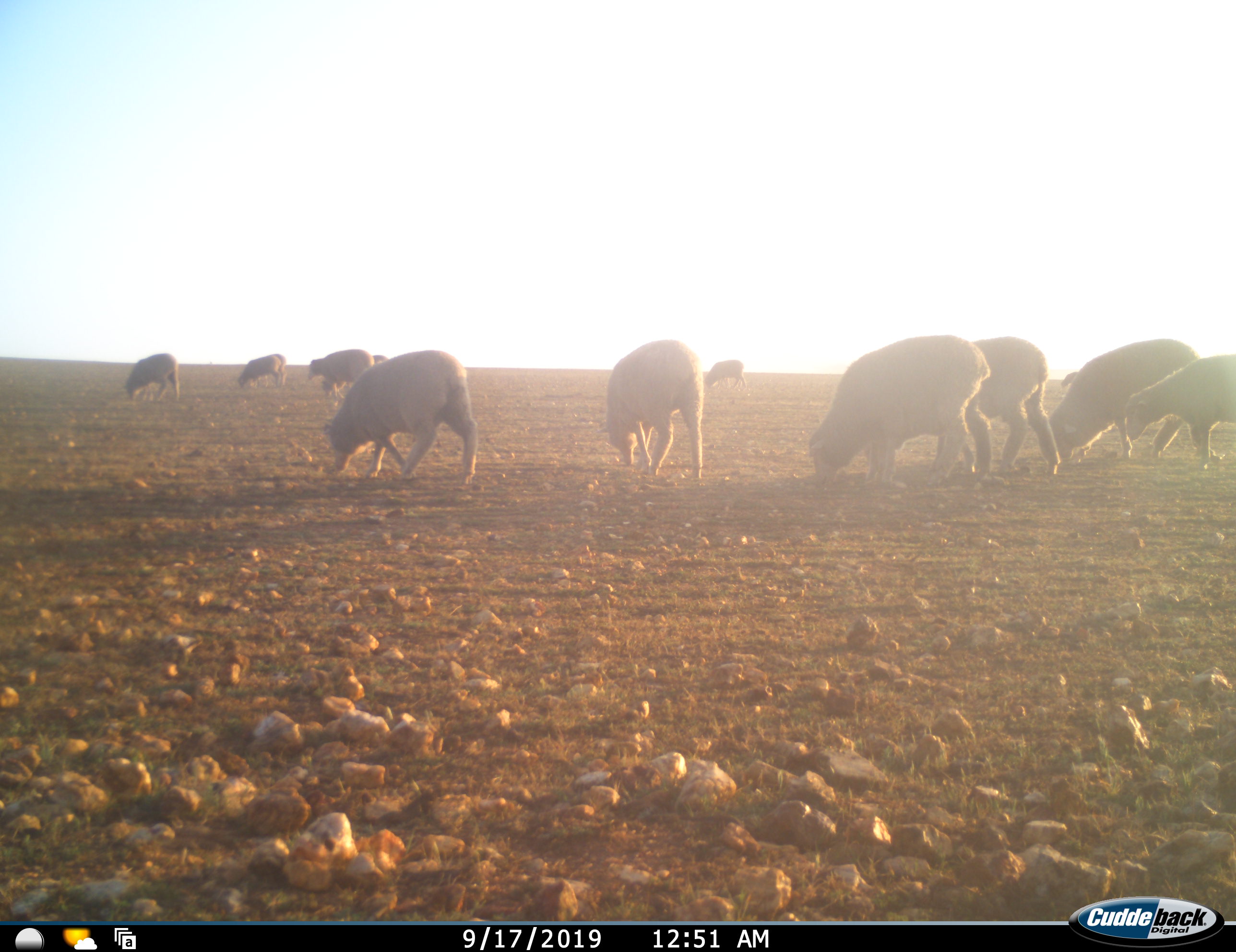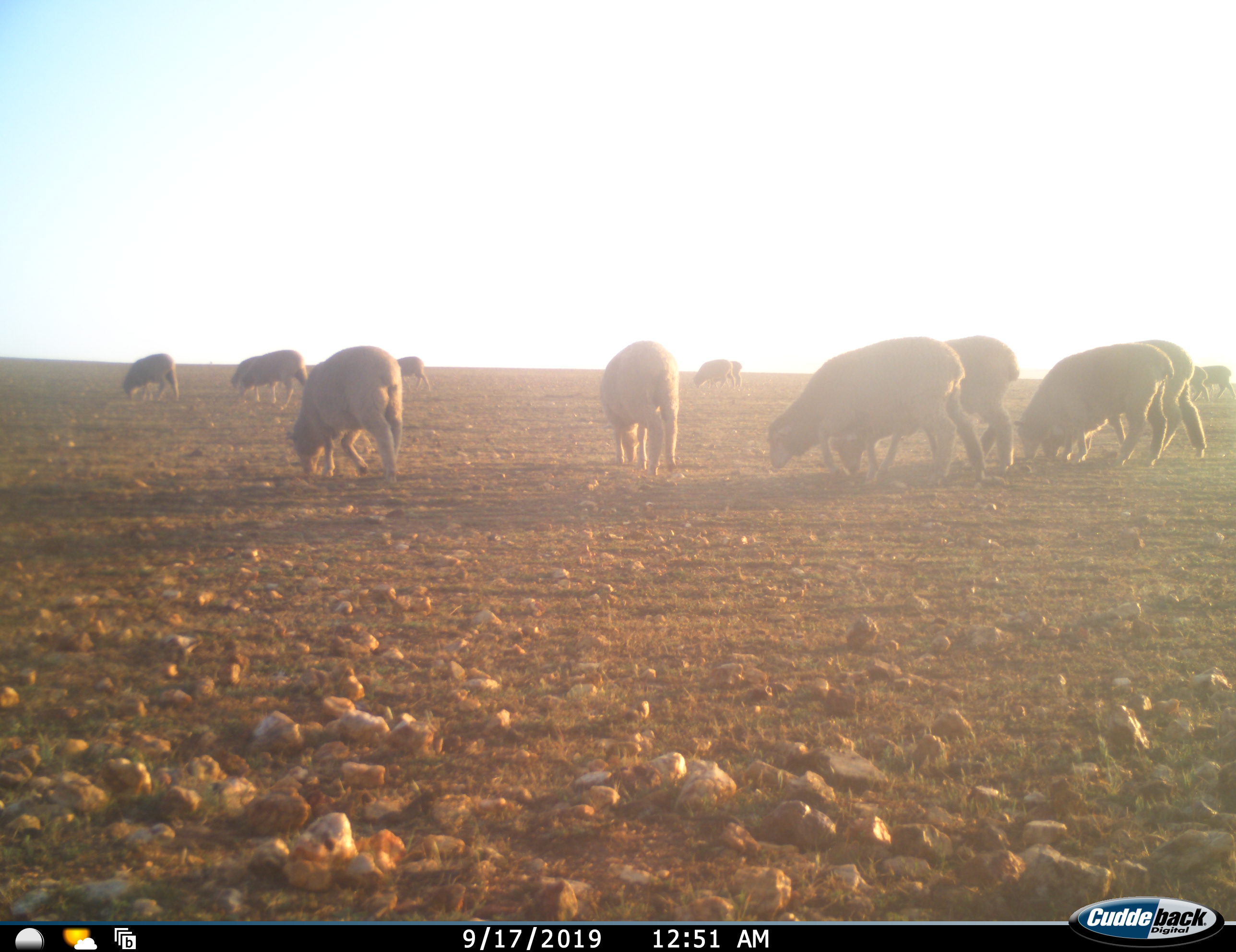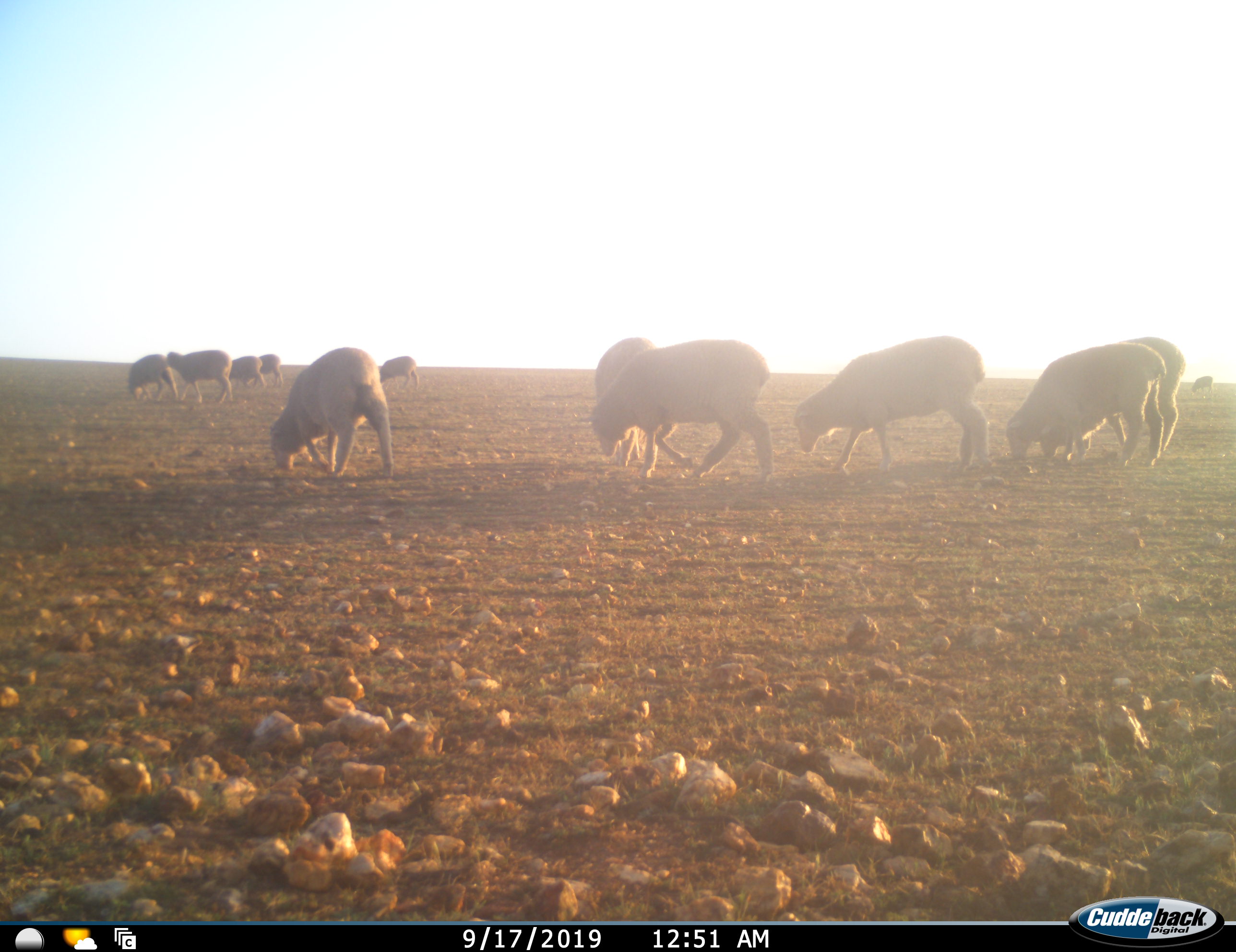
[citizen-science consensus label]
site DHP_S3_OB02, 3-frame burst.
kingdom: Animalia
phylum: Chordata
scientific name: Vertebrata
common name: domestic animal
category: domesticanimal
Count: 11-50.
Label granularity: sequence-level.